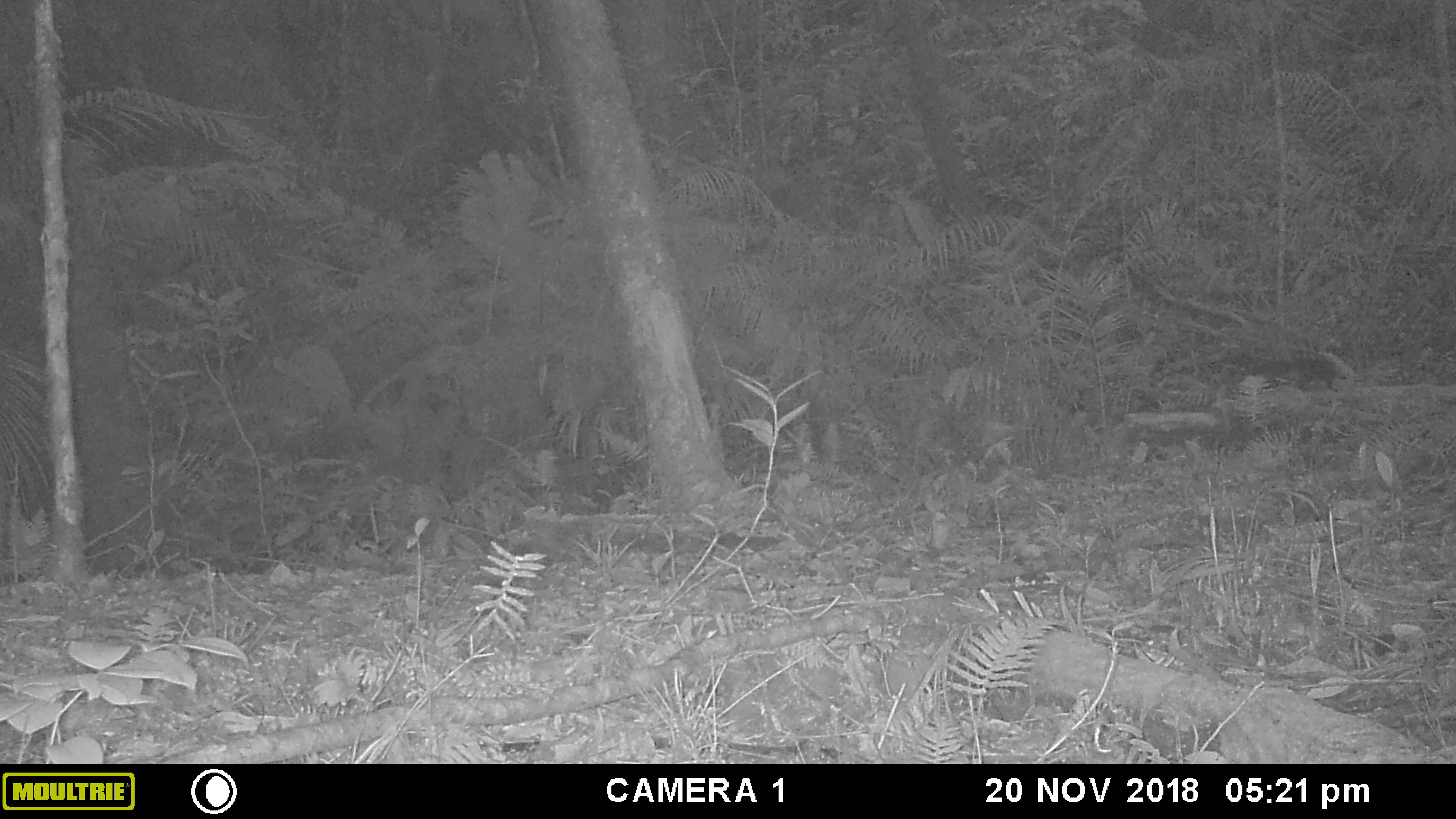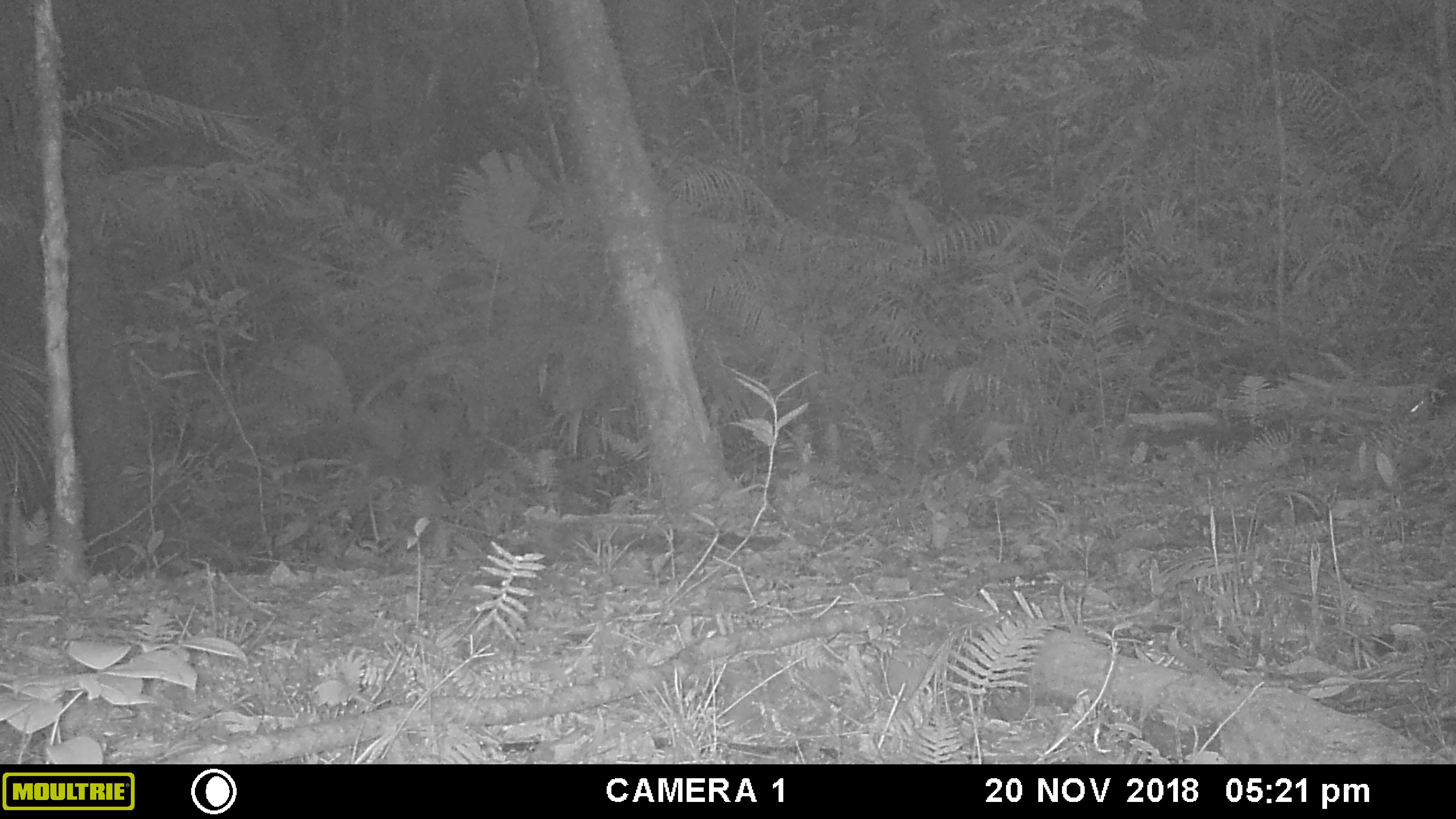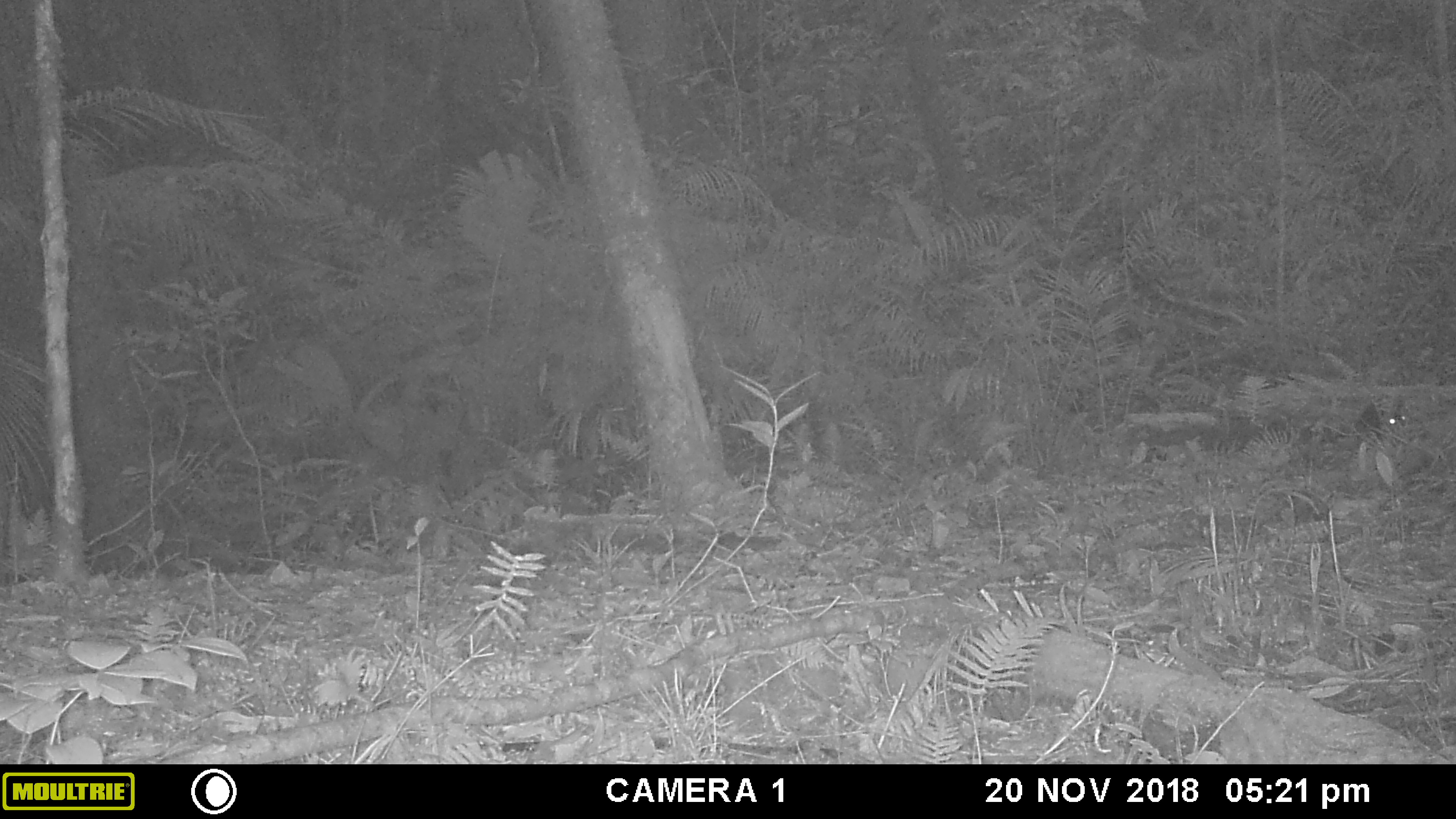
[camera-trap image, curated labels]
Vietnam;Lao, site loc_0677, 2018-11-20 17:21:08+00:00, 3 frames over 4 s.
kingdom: Animalia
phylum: Chordata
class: Mammalia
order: Rodentia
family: Sciuridae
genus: Sciurus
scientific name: Sciurus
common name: squirrel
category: unidentified squirrel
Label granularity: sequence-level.